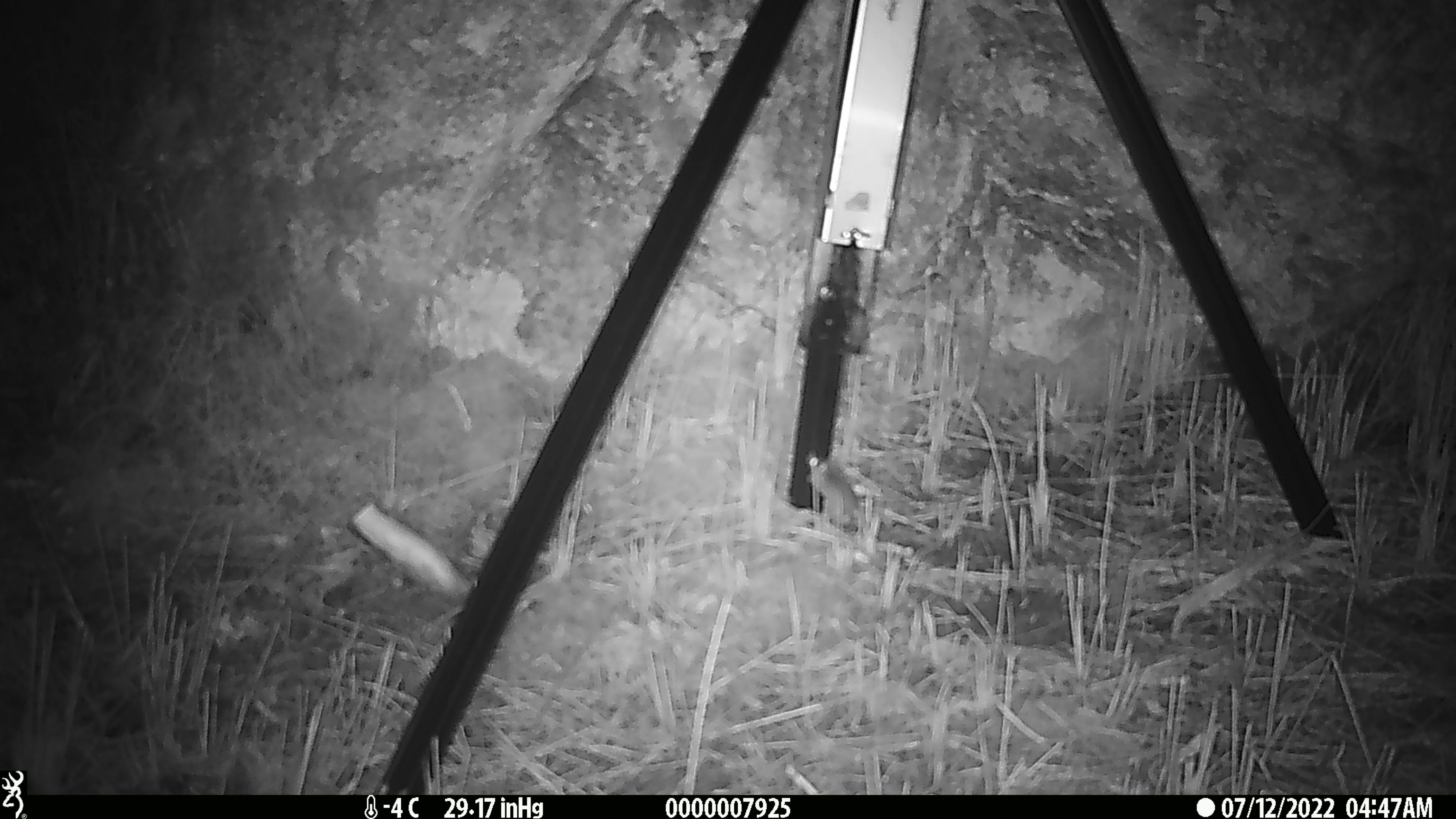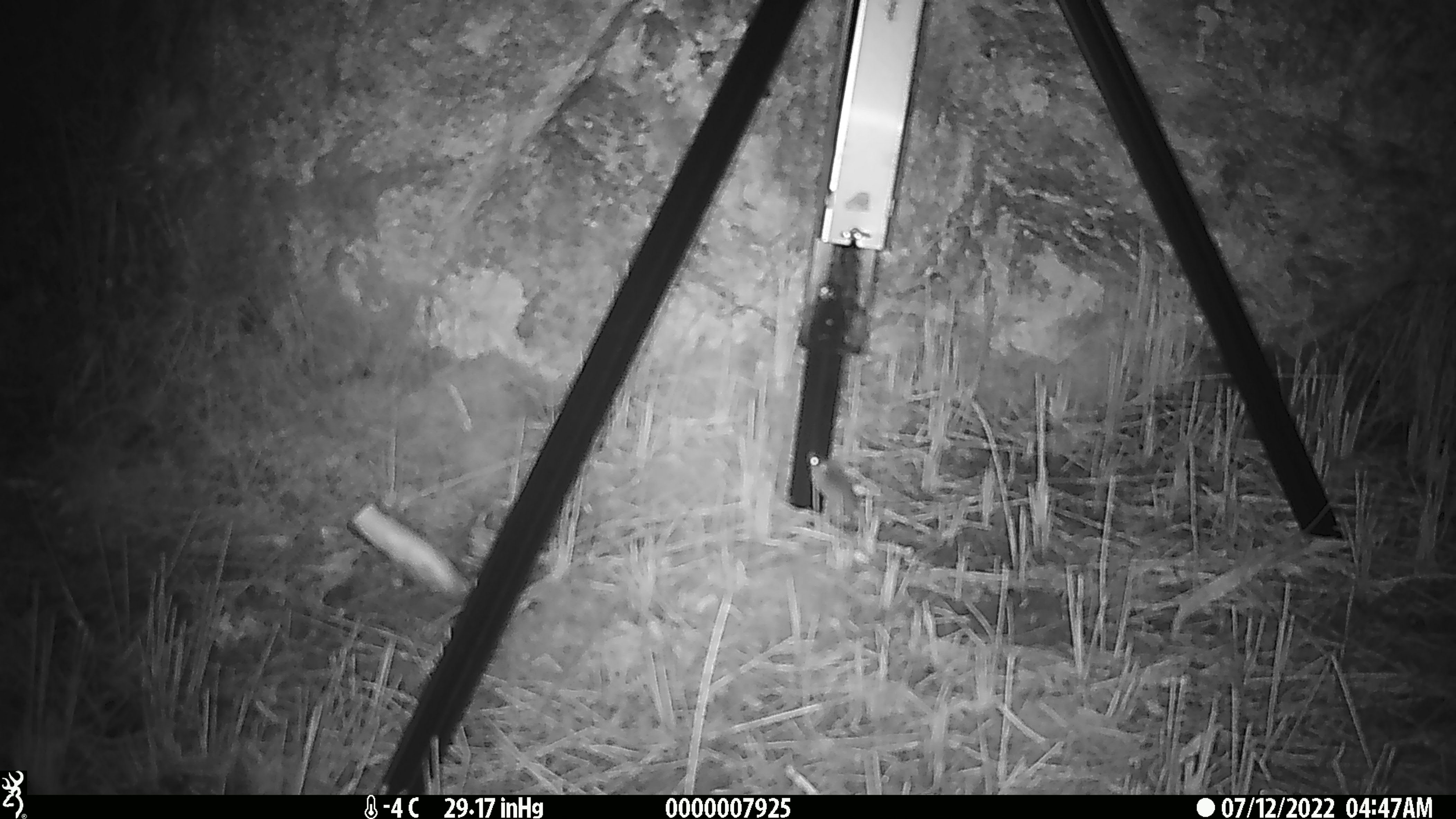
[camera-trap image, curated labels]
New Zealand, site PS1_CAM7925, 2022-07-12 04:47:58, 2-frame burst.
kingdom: Animalia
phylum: Chordata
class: Mammalia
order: Rodentia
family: Muridae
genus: Mus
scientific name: Mus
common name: mouse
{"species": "mouse (Mus)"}